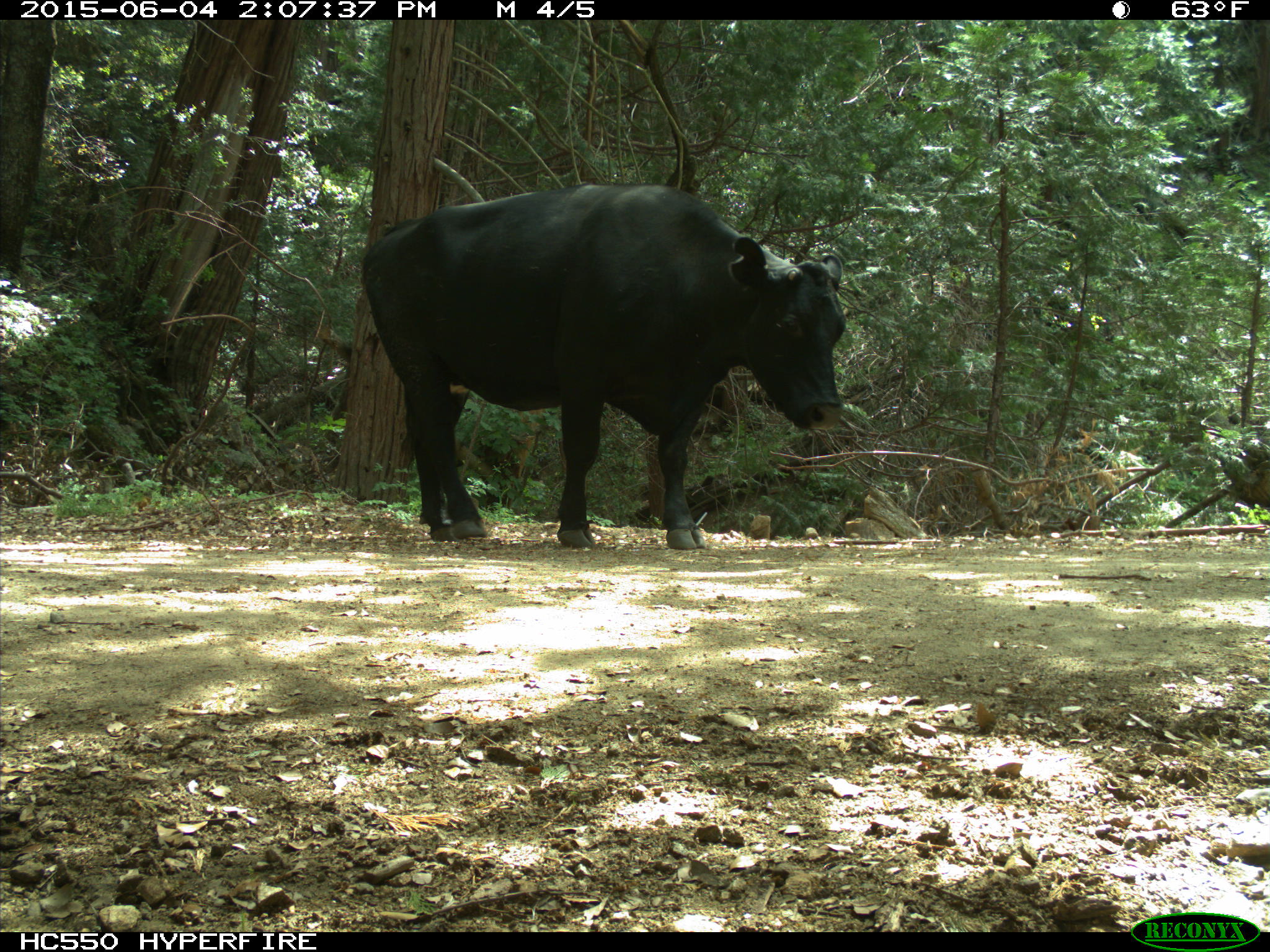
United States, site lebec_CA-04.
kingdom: Animalia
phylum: Chordata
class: Mammalia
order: Artiodactyla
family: Bovidae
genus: Bos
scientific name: Bos taurus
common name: domestic cow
Bos taurus (domestic cow).